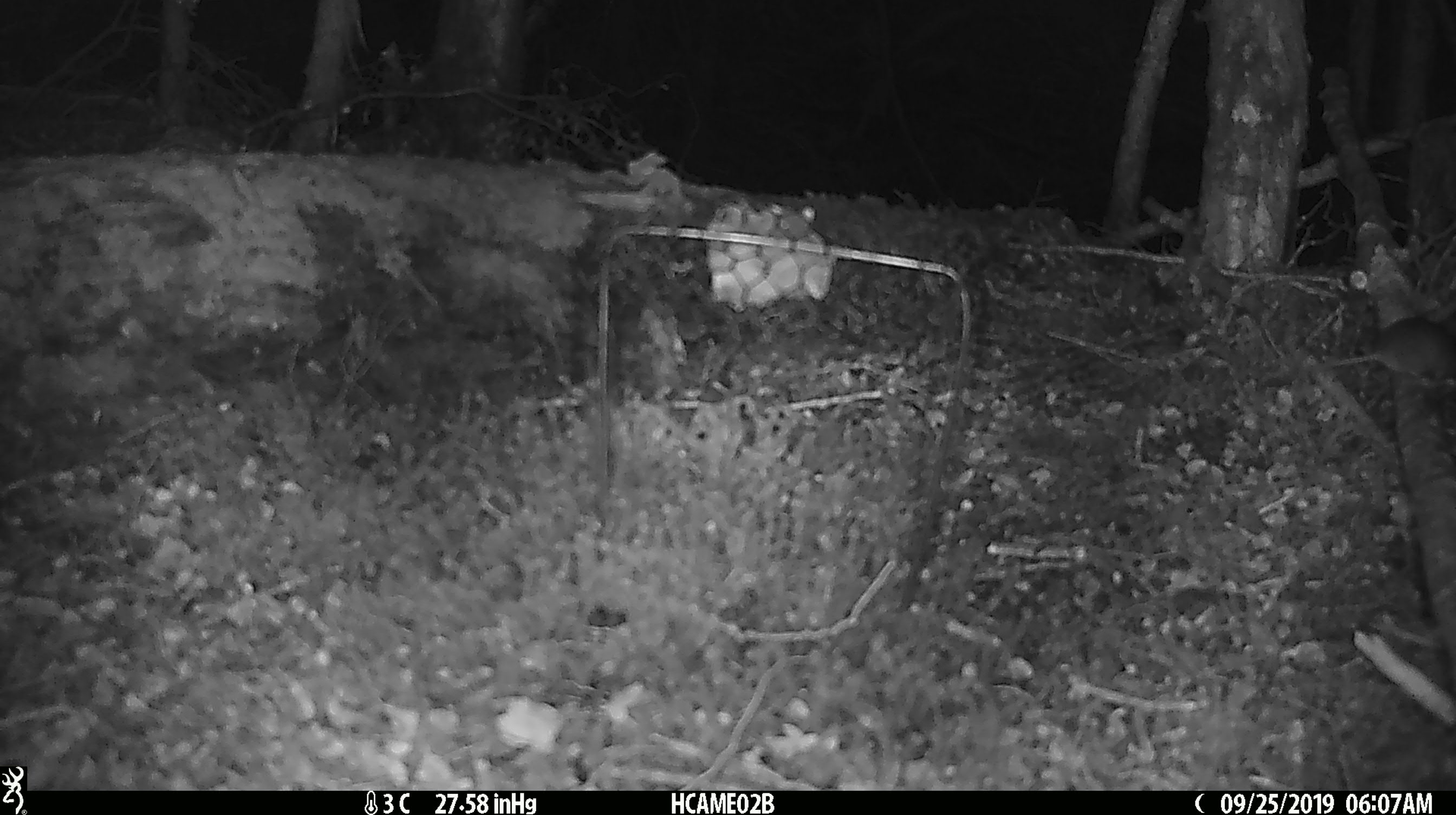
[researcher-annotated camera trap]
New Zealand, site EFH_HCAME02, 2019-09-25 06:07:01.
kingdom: Animalia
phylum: Chordata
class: Mammalia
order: Rodentia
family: Muridae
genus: Mus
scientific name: Mus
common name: mouse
Mouse (Mus).